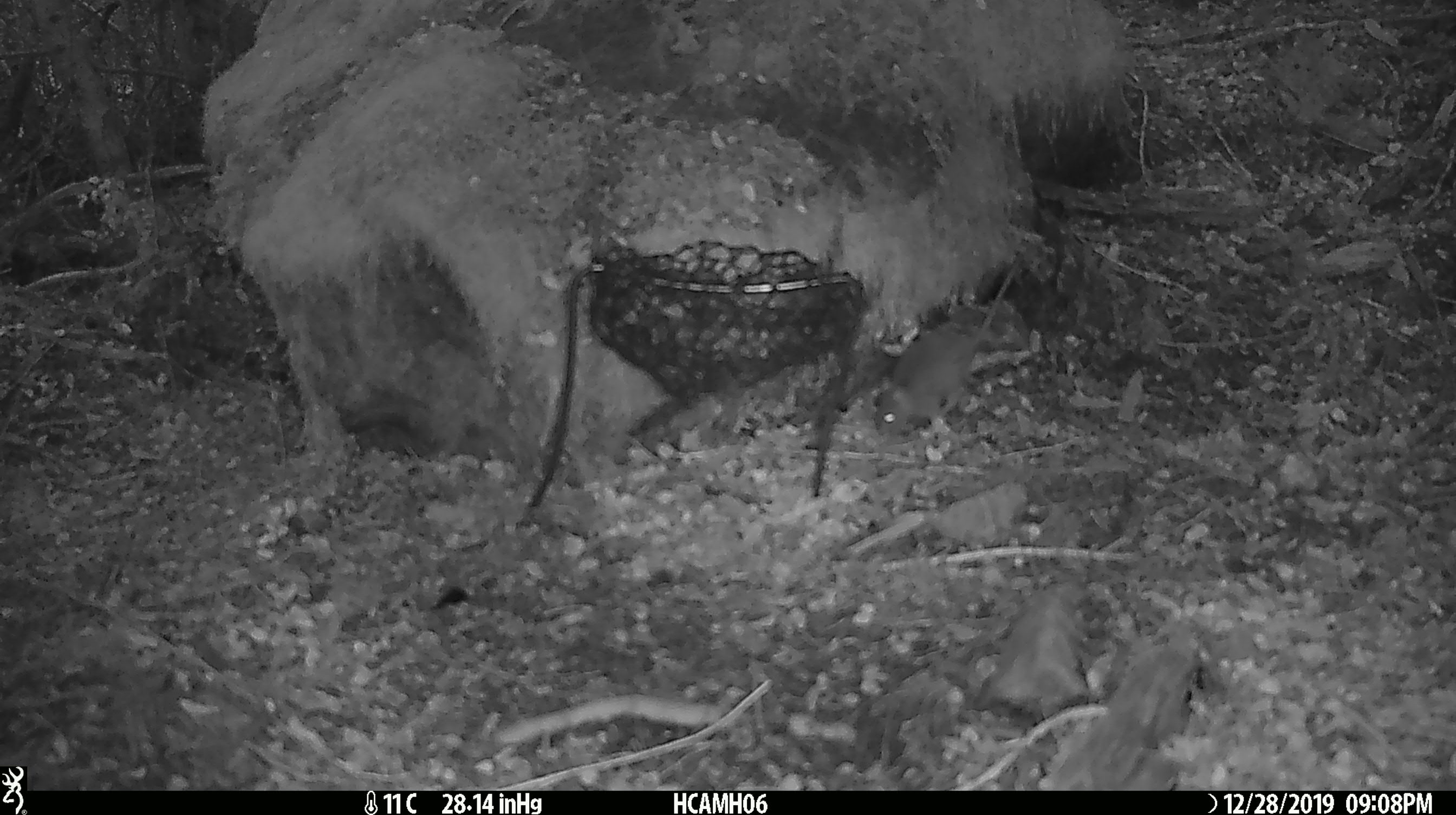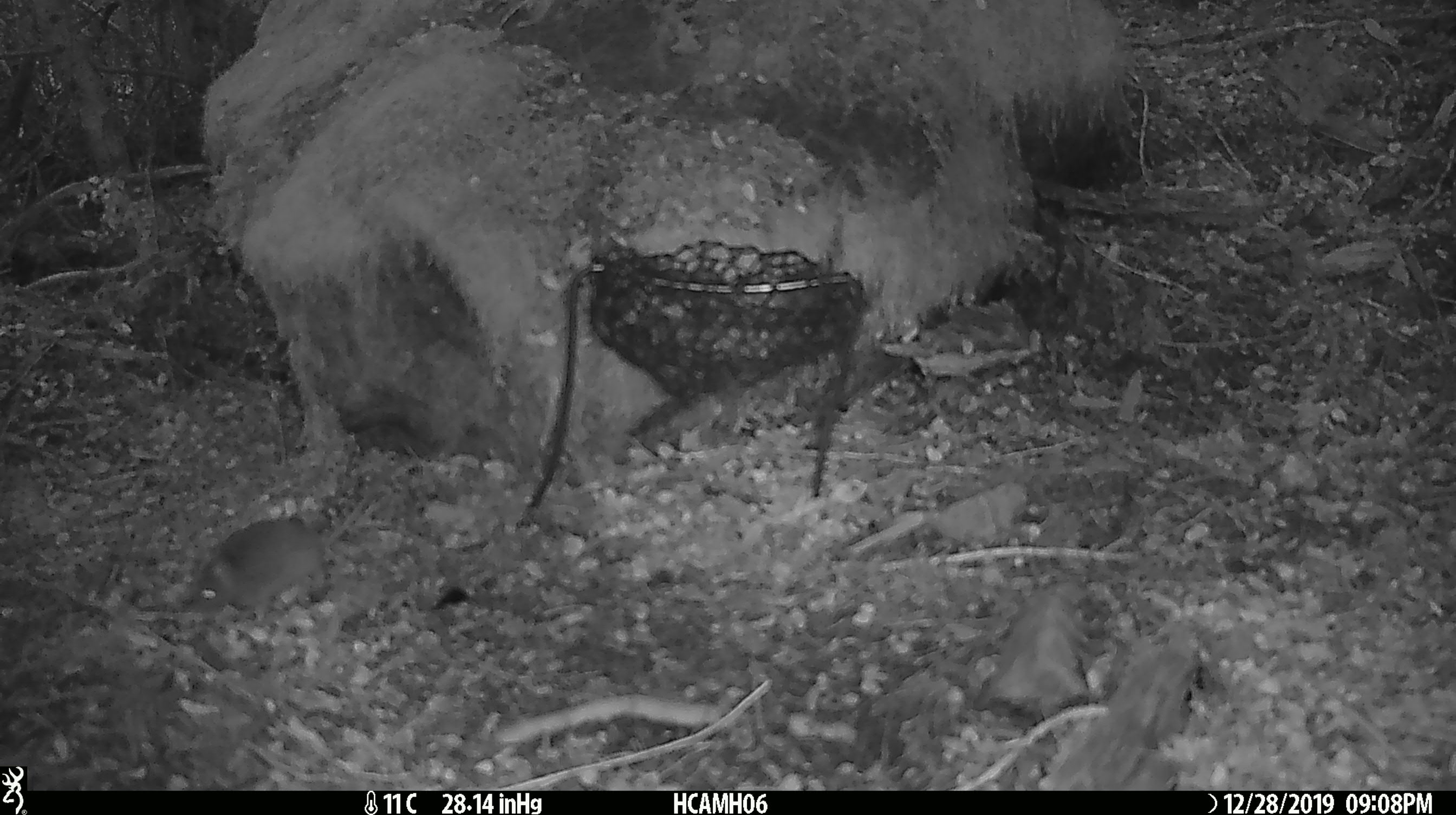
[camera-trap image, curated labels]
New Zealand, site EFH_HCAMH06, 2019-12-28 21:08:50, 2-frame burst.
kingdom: Animalia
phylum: Chordata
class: Mammalia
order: Rodentia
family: Muridae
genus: Mus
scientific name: Mus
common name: mouse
Mouse (Mus).